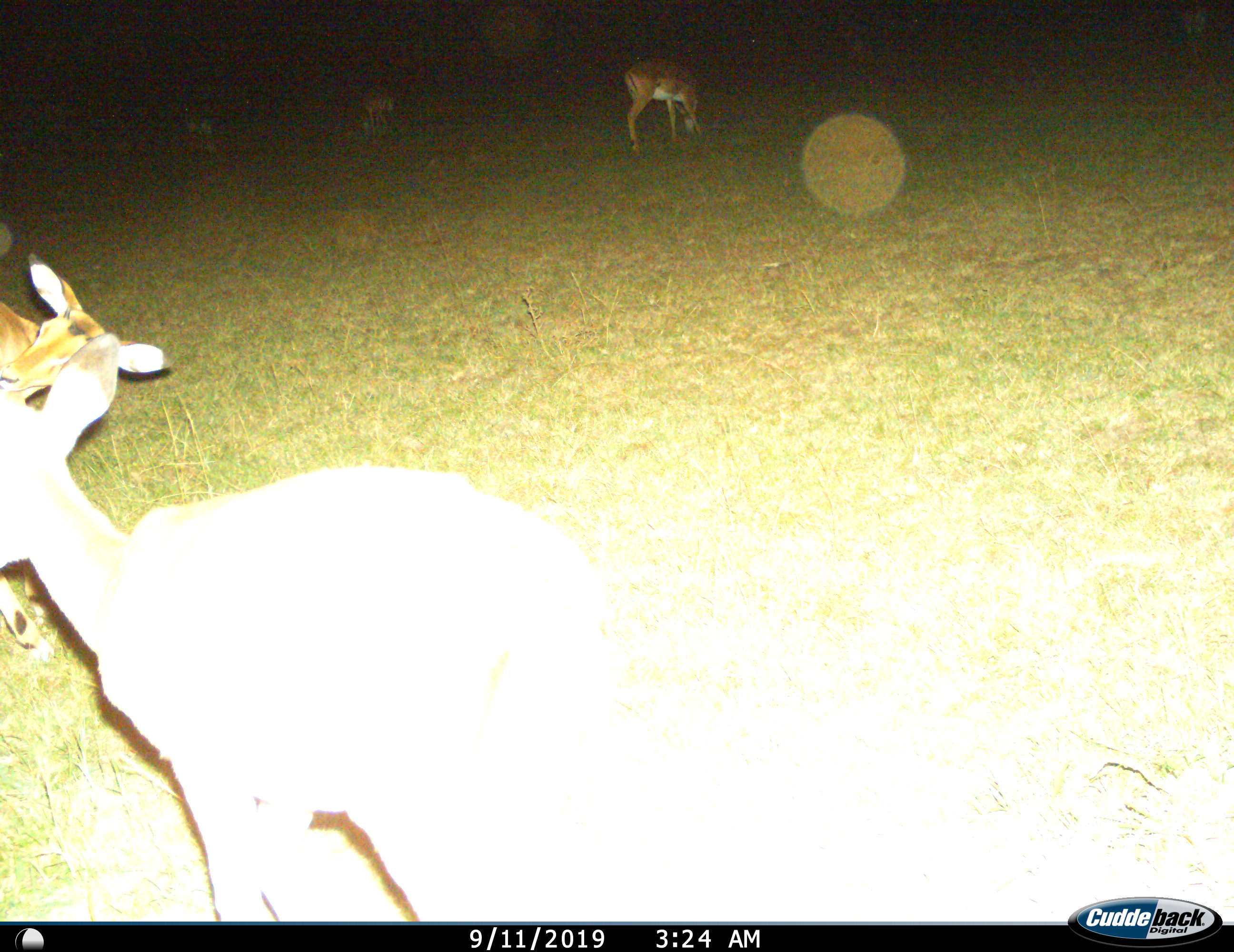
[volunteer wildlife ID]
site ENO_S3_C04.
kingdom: Animalia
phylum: Chordata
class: Mammalia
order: Artiodactyla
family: Bovidae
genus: Aepyceros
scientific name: Aepyceros melampus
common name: impala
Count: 4.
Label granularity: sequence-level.